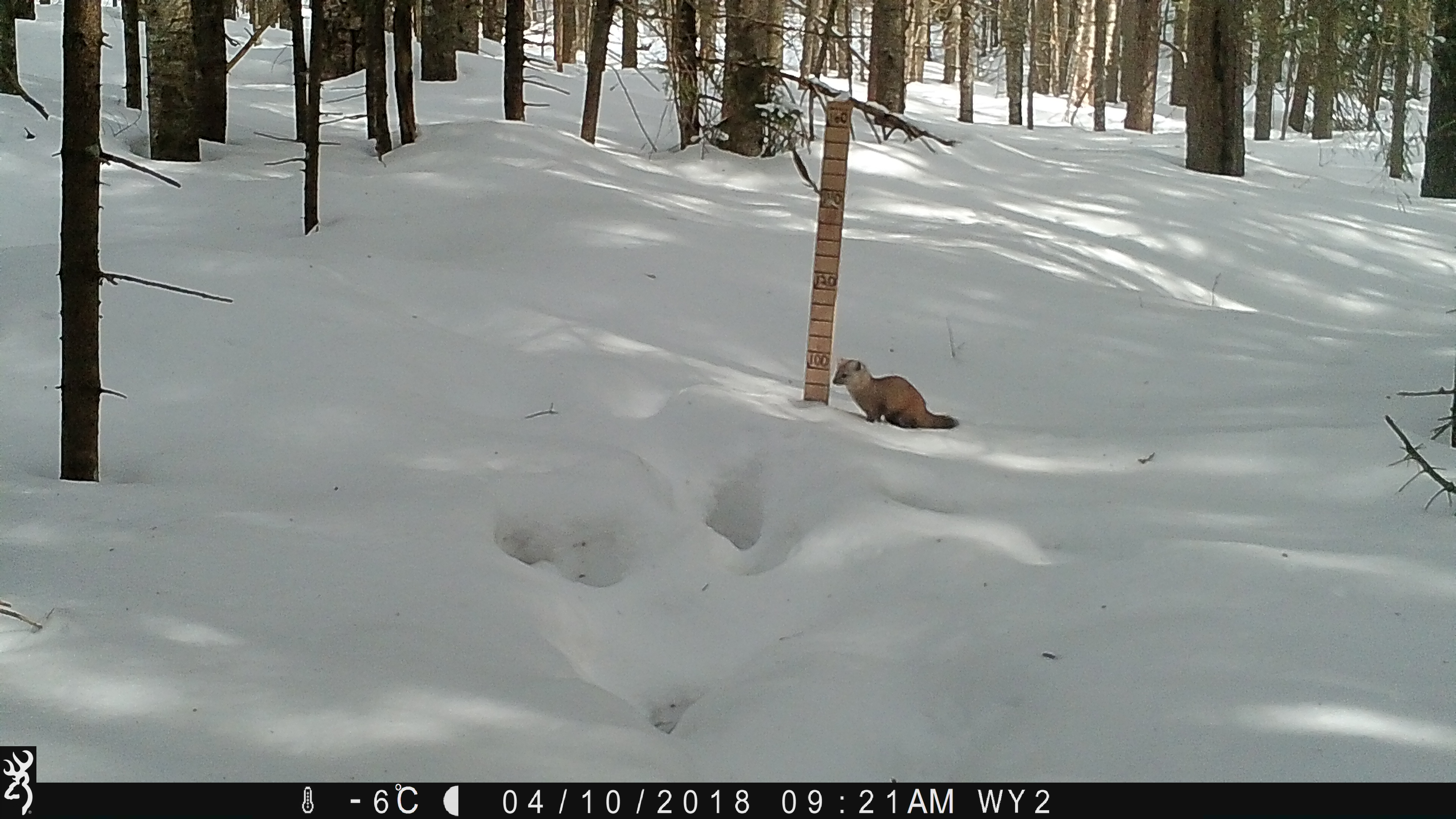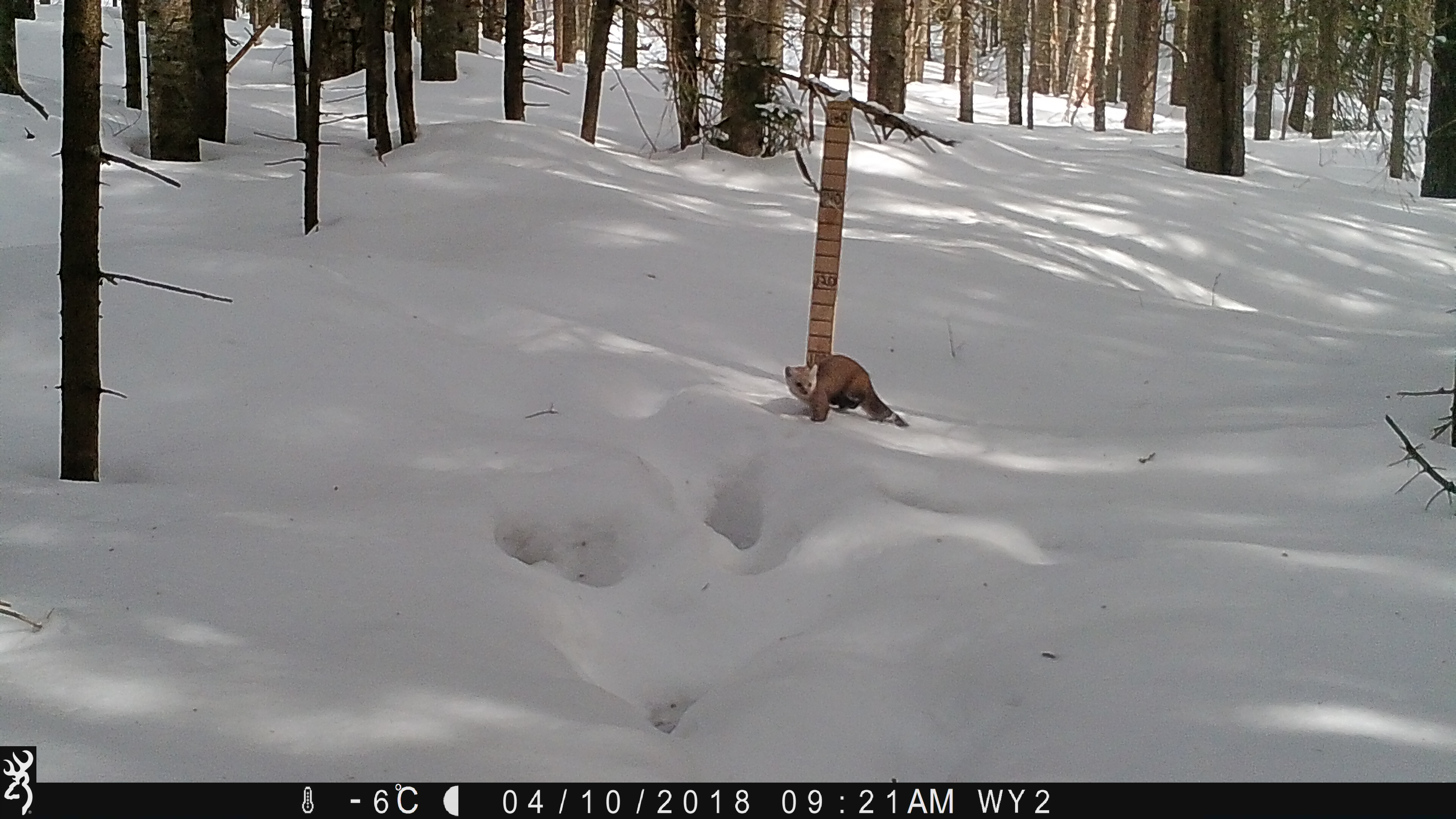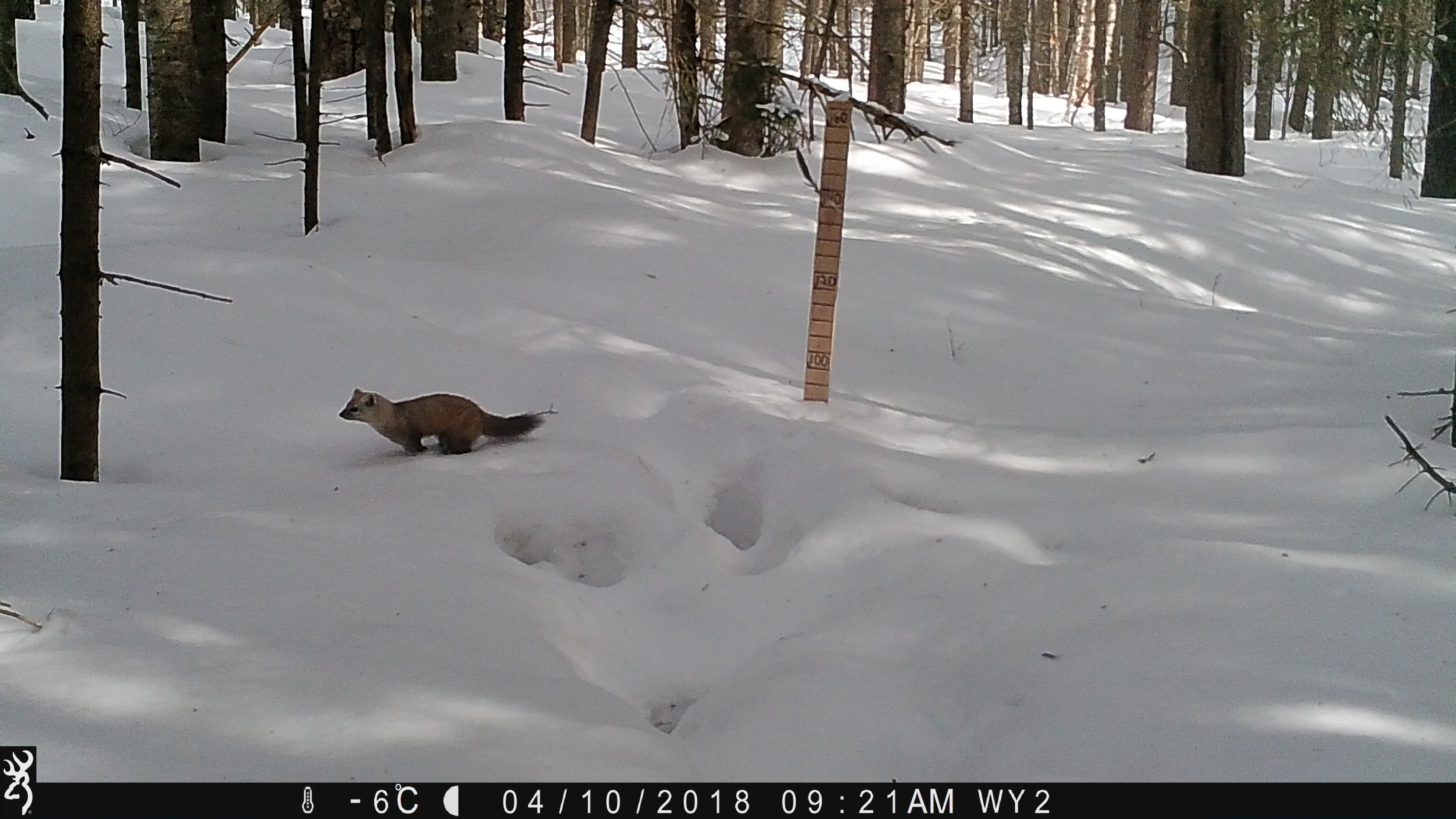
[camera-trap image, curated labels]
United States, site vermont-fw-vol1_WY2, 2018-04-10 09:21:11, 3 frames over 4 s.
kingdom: Animalia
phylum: Chordata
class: Mammalia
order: Carnivora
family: Mustelidae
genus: Martes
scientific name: Martes americana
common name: american marten